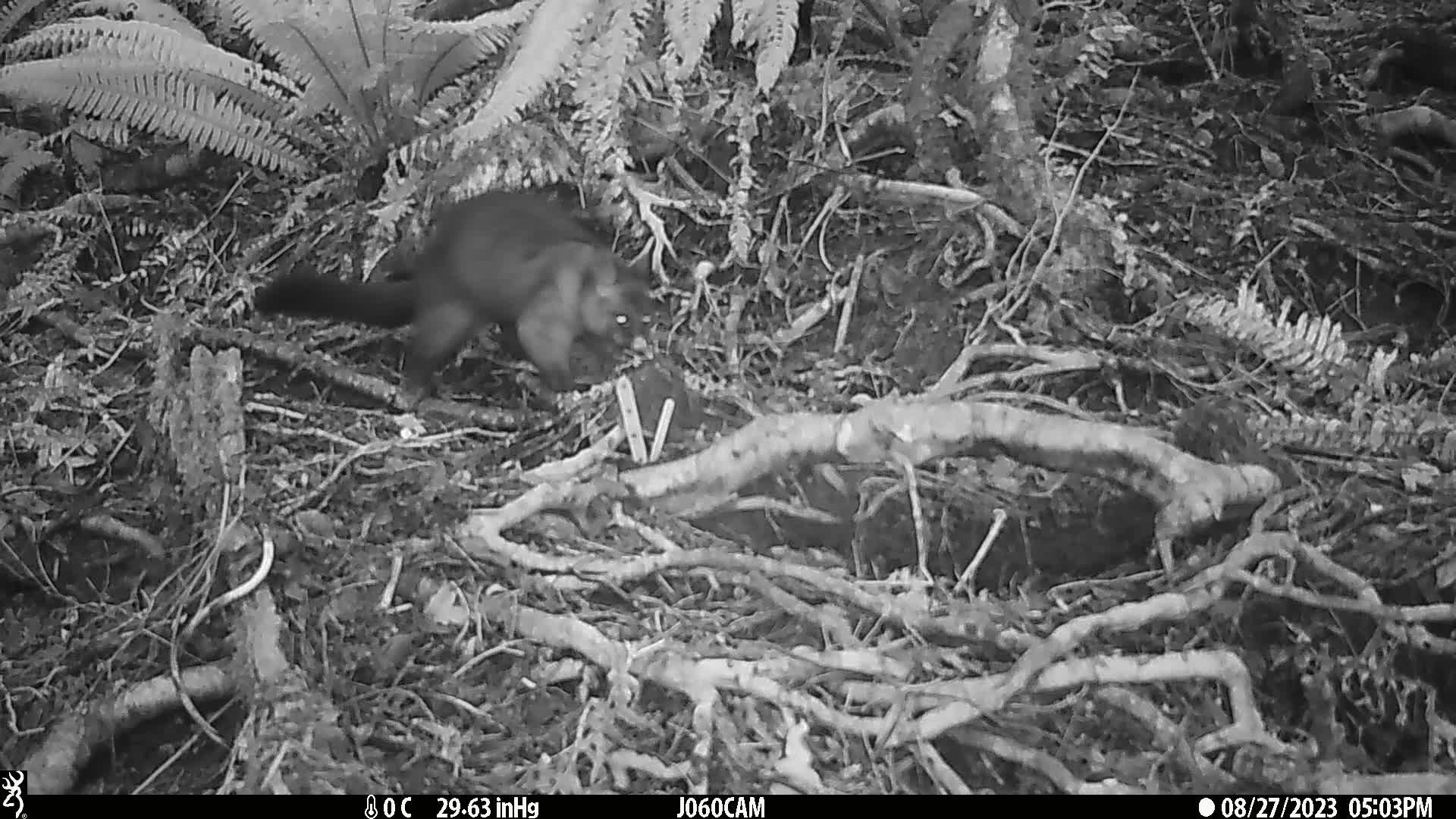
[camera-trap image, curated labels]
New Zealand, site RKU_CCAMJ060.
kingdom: Animalia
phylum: Chordata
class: Mammalia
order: Diprotodontia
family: Phalangeridae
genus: Trichosurus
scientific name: Trichosurus vulpecula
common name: common brushtail possum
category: possum